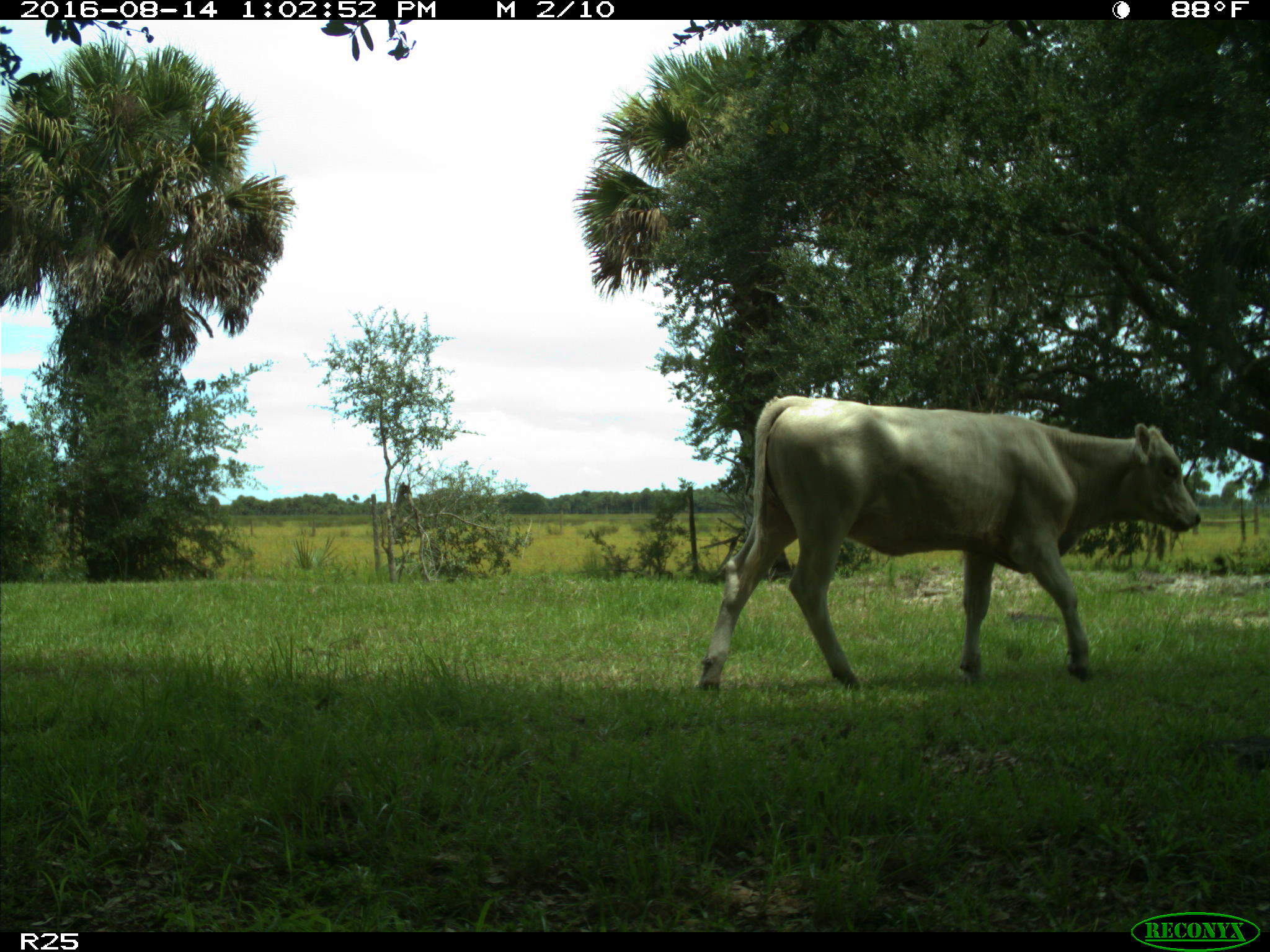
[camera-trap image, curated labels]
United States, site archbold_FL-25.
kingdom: Animalia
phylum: Chordata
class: Mammalia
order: Artiodactyla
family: Bovidae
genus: Bos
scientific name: Bos taurus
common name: domestic cow